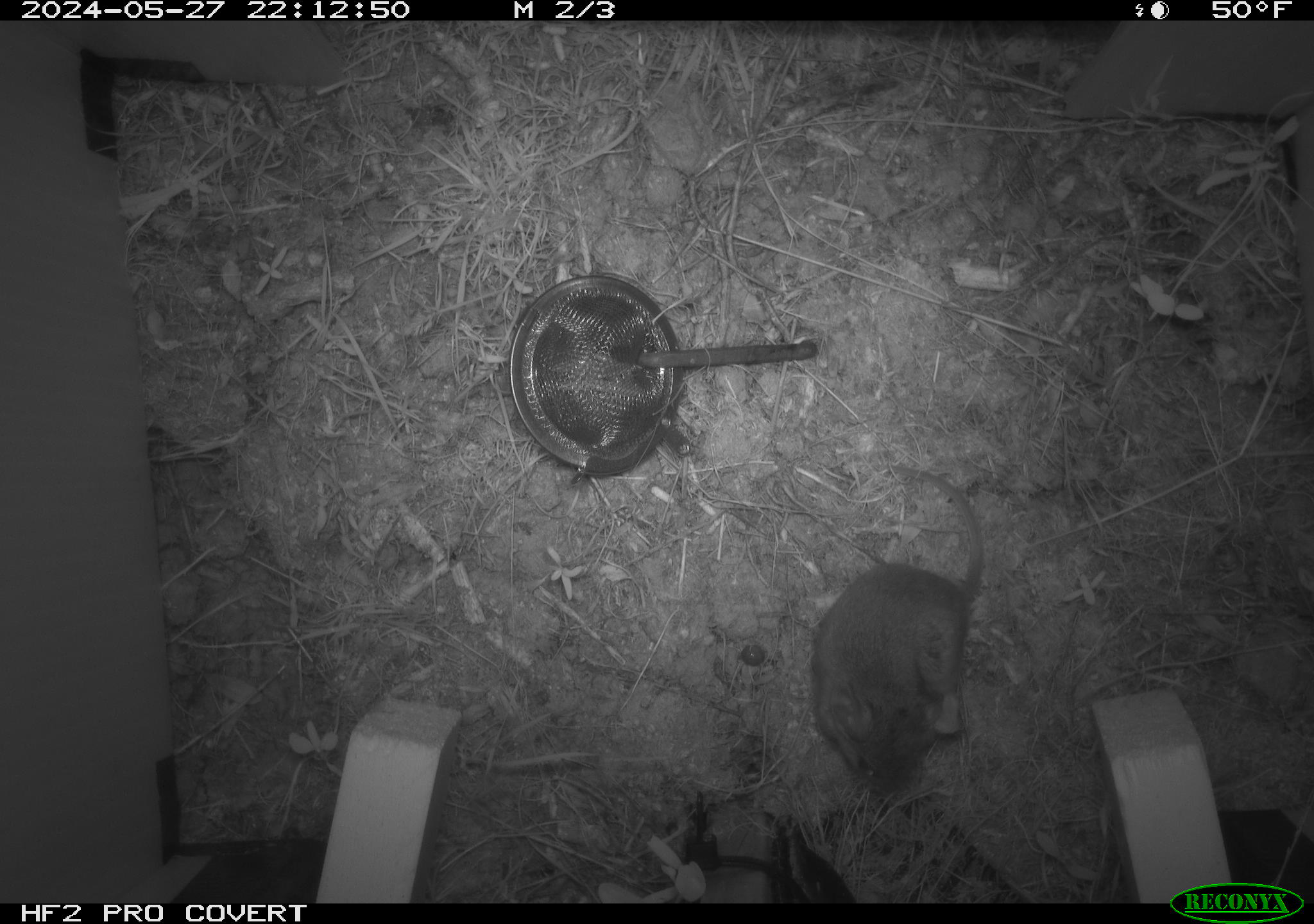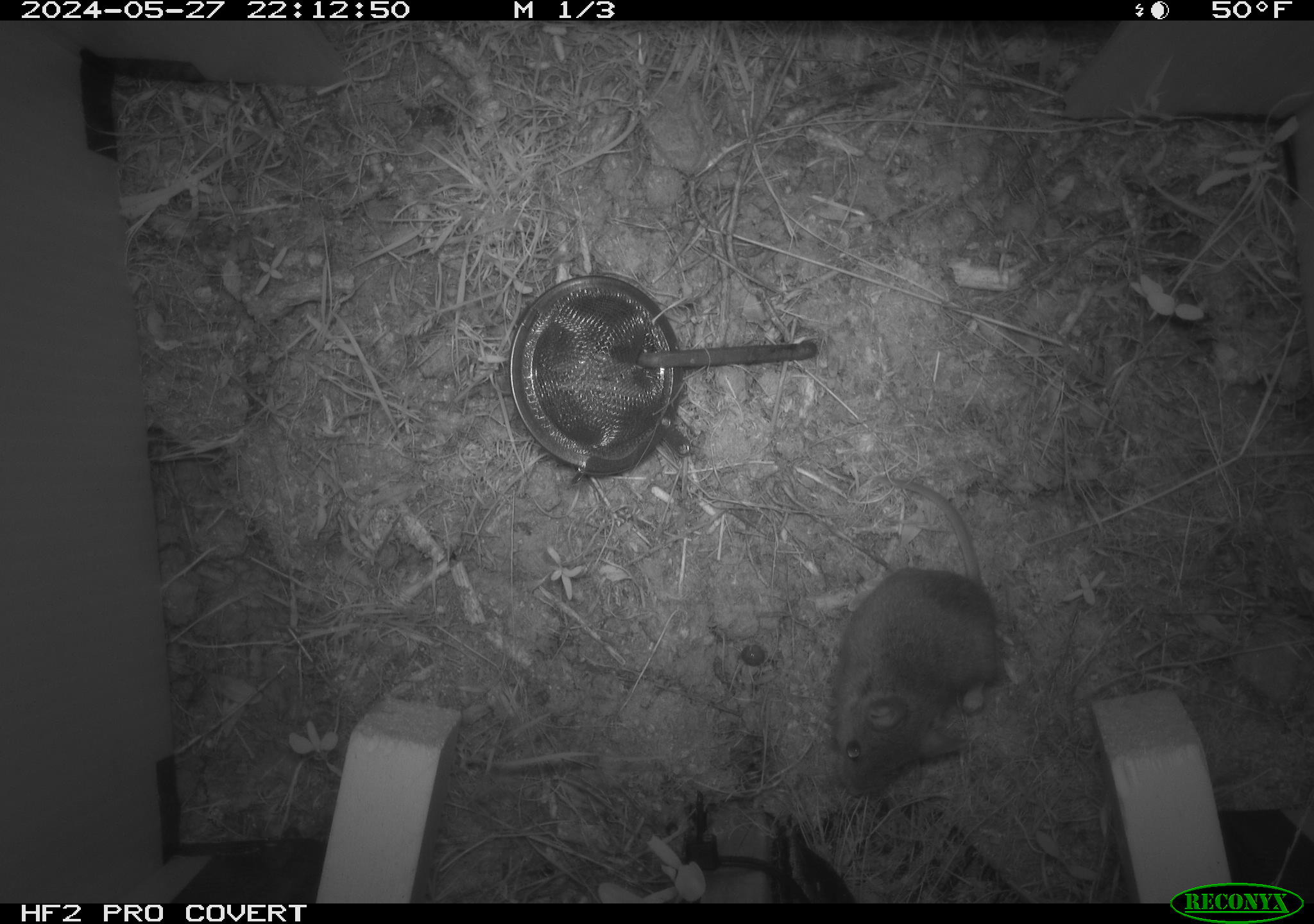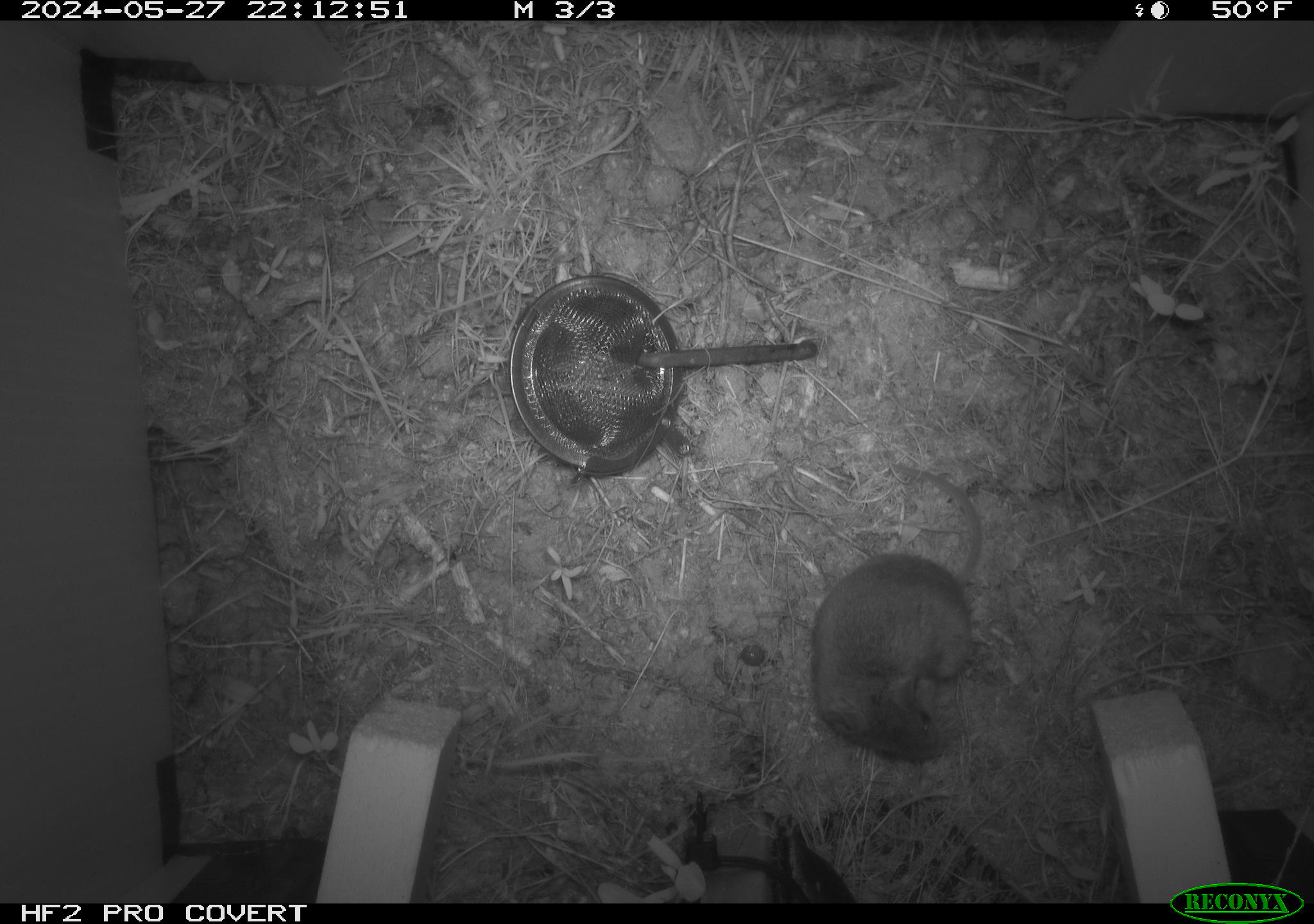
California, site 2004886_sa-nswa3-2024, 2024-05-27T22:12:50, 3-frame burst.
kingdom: Animalia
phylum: Chordata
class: Mammalia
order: Rodentia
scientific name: Rodentia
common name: rodent